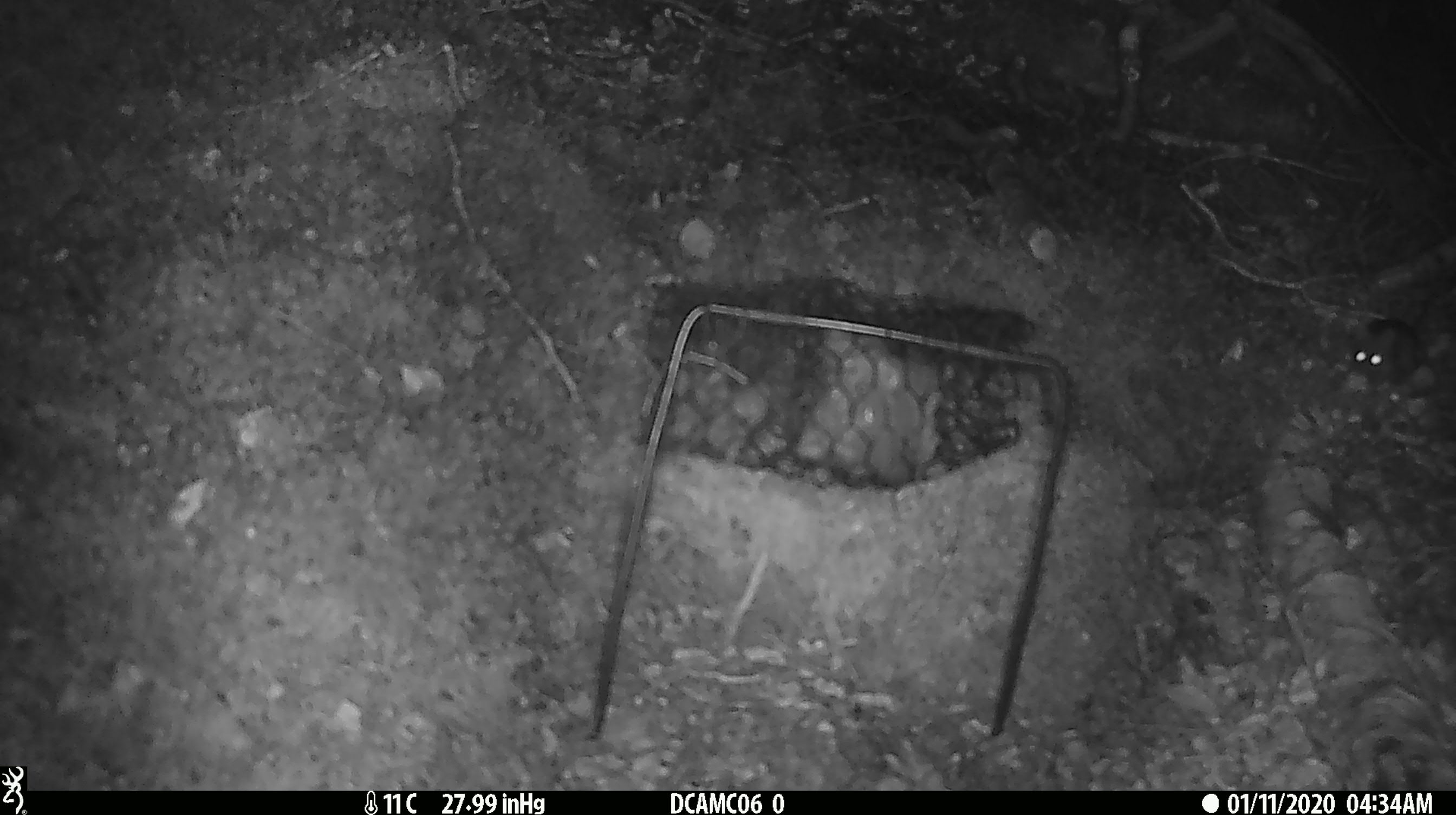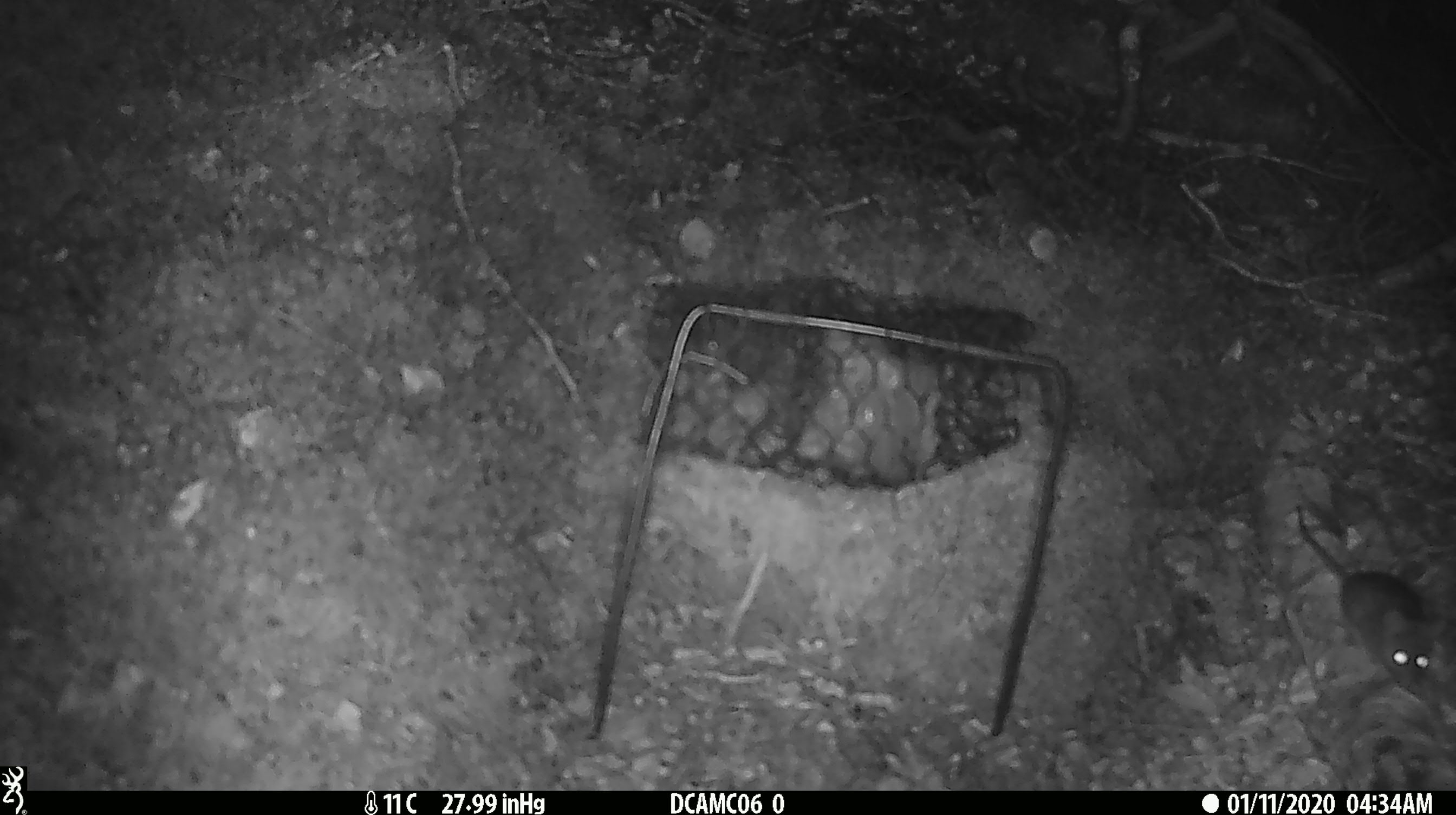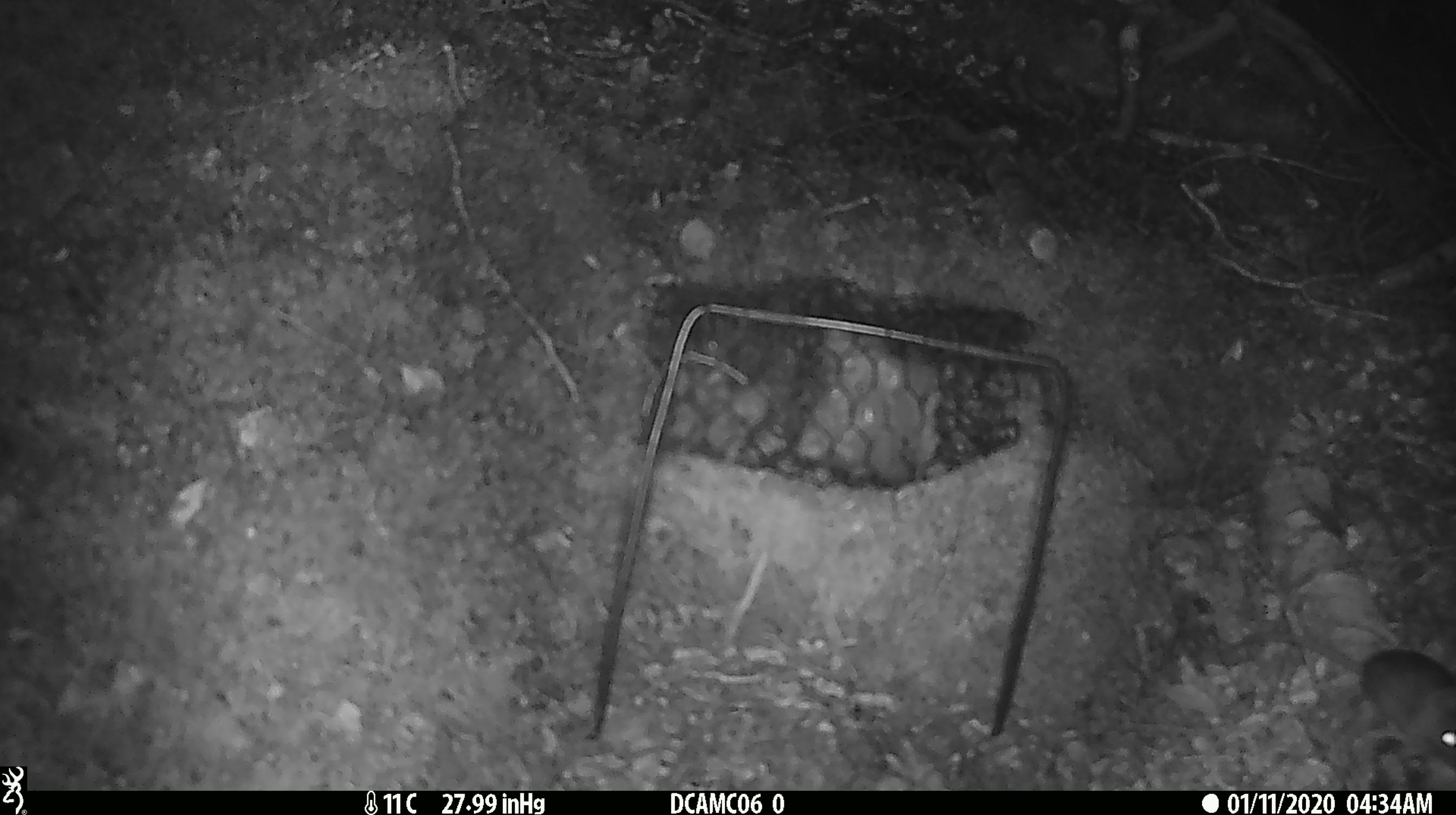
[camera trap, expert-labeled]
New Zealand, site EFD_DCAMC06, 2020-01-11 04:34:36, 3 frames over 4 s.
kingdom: Animalia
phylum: Chordata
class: Mammalia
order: Rodentia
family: Muridae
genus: Mus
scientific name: Mus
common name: mouse